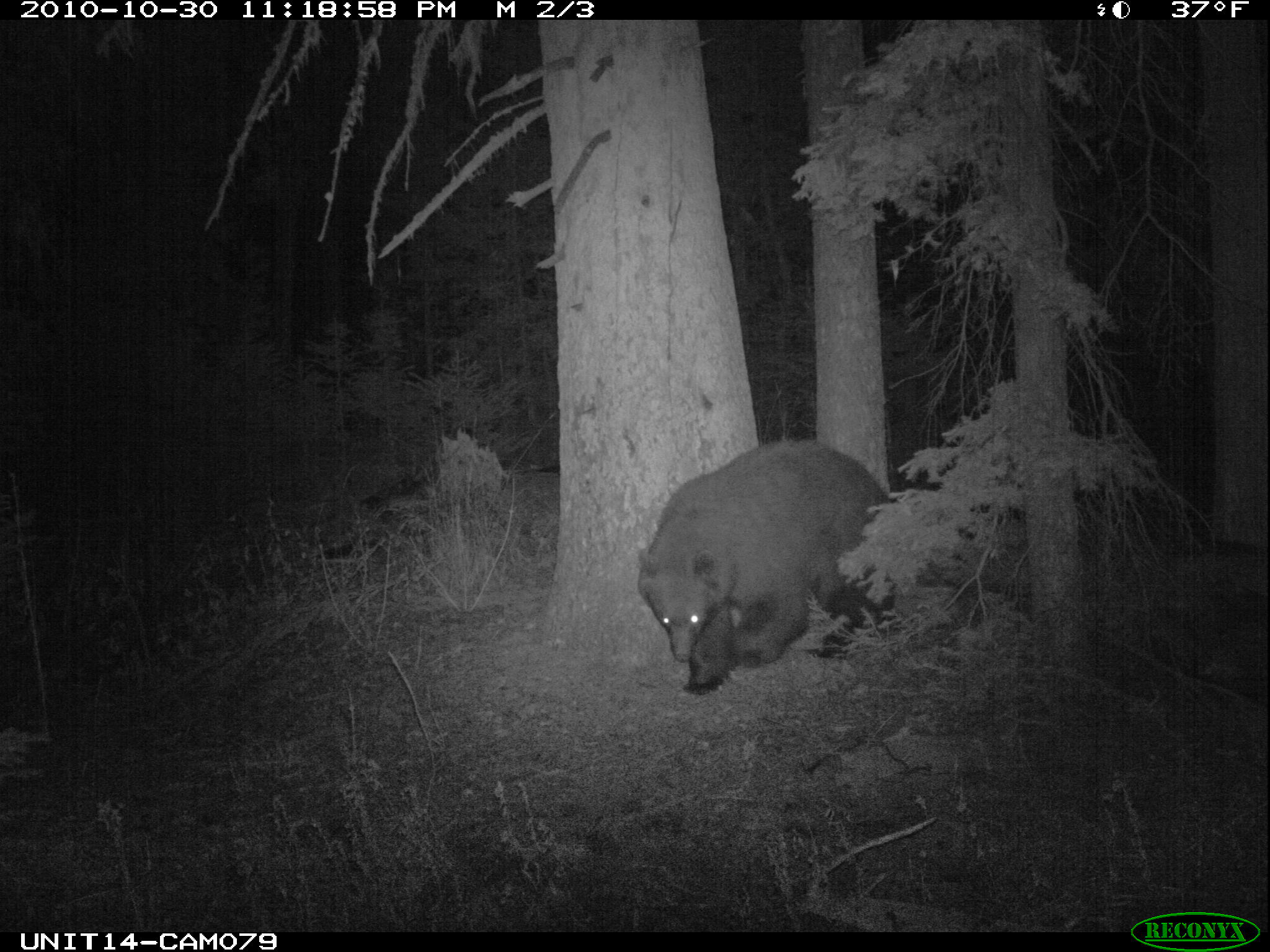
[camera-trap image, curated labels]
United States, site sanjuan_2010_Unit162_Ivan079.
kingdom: Animalia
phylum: Chordata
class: Mammalia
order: Carnivora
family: Ursidae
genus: Ursus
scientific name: Ursus americanus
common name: american black bear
Ursus americanus (american black bear).